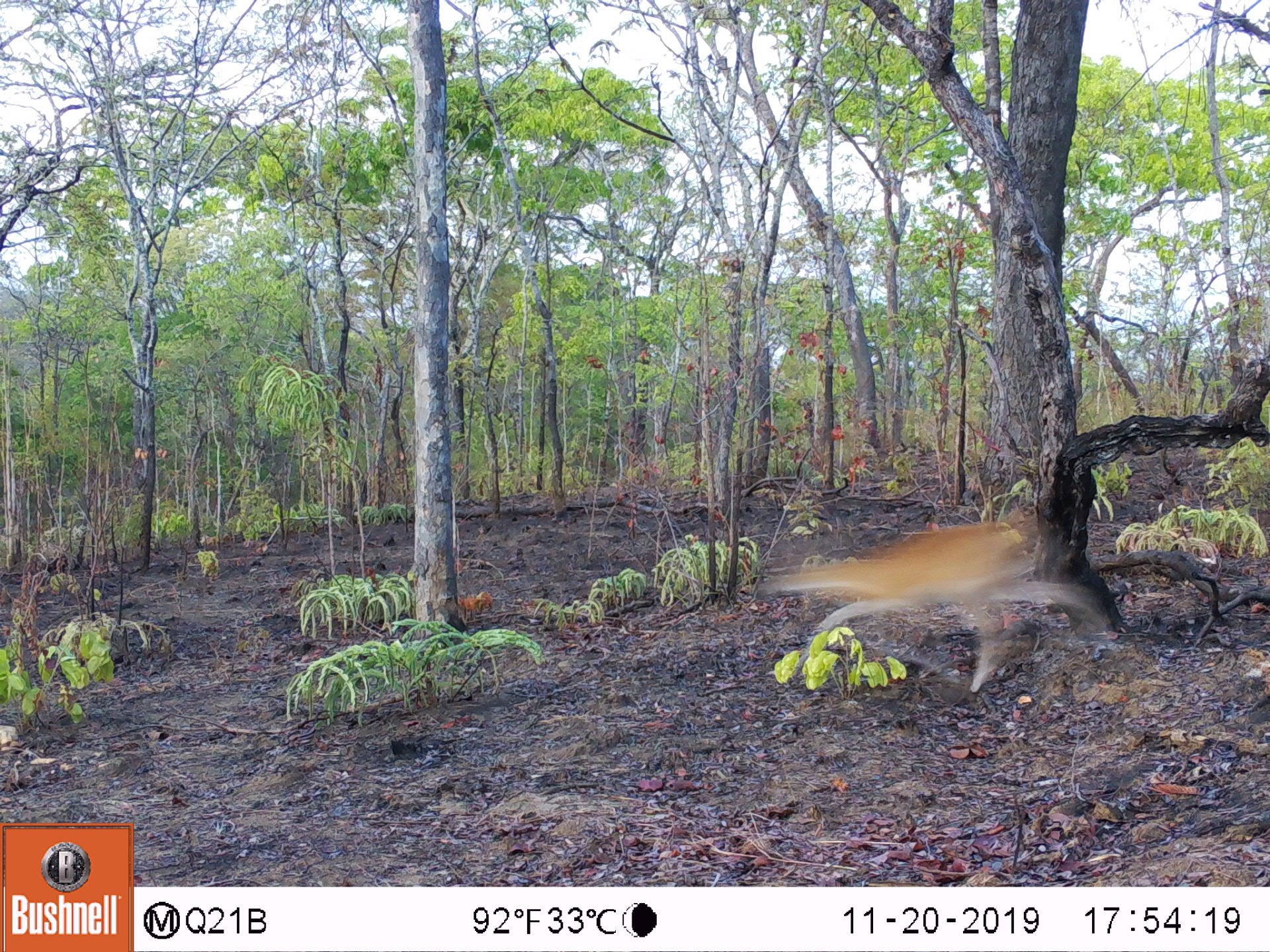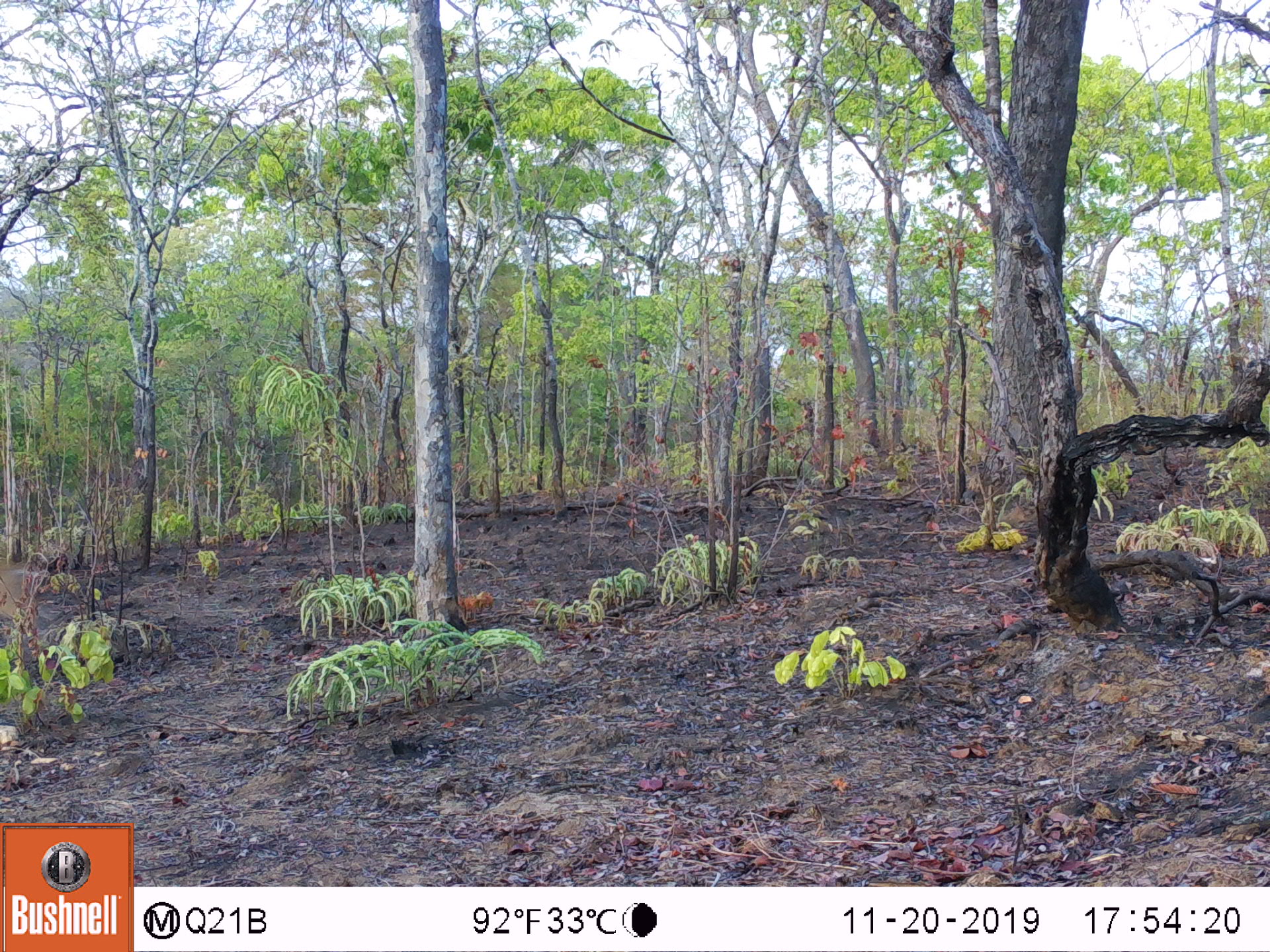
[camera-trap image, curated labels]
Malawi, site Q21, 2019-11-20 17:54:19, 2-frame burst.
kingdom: Animalia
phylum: Chordata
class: Mammalia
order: Artiodactyla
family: Bovidae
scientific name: Antilopinae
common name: small antelope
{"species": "small antelope (Antilopinae)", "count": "1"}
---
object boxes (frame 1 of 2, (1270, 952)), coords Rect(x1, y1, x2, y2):
small antelope: Rect(726, 497, 1119, 721)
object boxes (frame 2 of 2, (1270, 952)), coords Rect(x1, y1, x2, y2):
small antelope: Rect(0, 564, 45, 649)